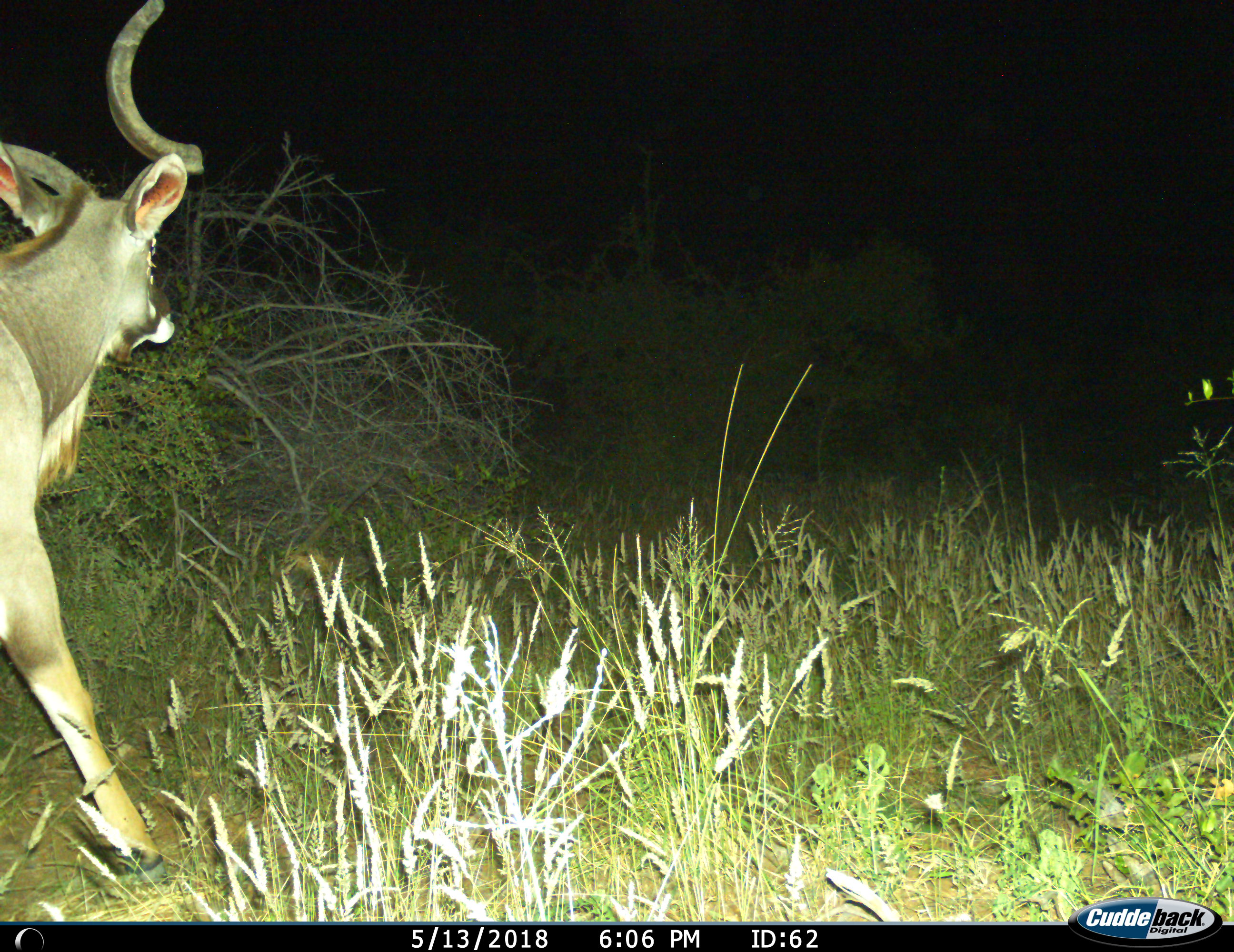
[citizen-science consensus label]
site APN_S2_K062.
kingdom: Animalia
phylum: Chordata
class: Mammalia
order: Artiodactyla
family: Bovidae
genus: Tragelaphus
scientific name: Tragelaphus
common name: kudu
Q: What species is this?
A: Kudu (Tragelaphus).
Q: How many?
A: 1.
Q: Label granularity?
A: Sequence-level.